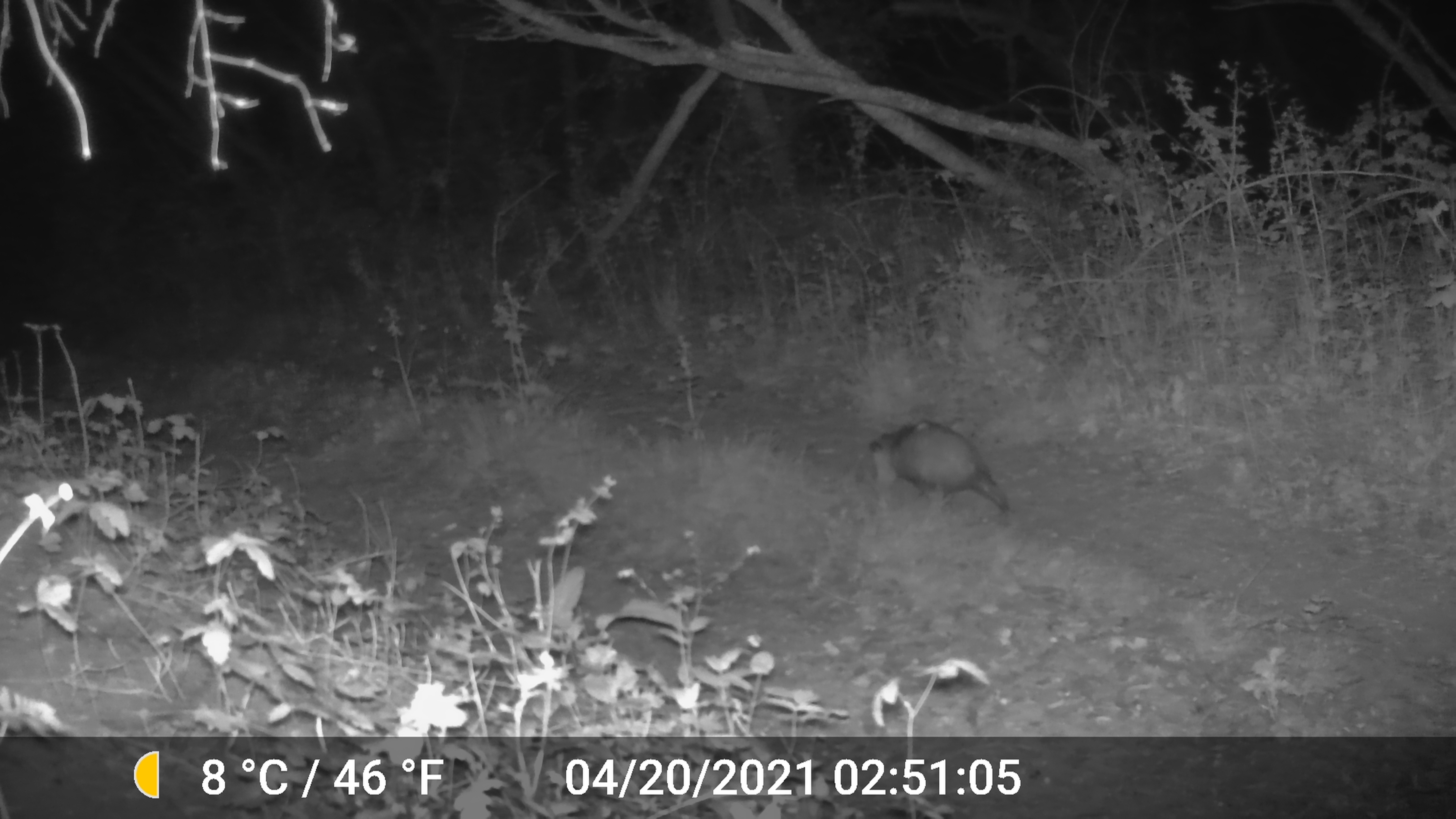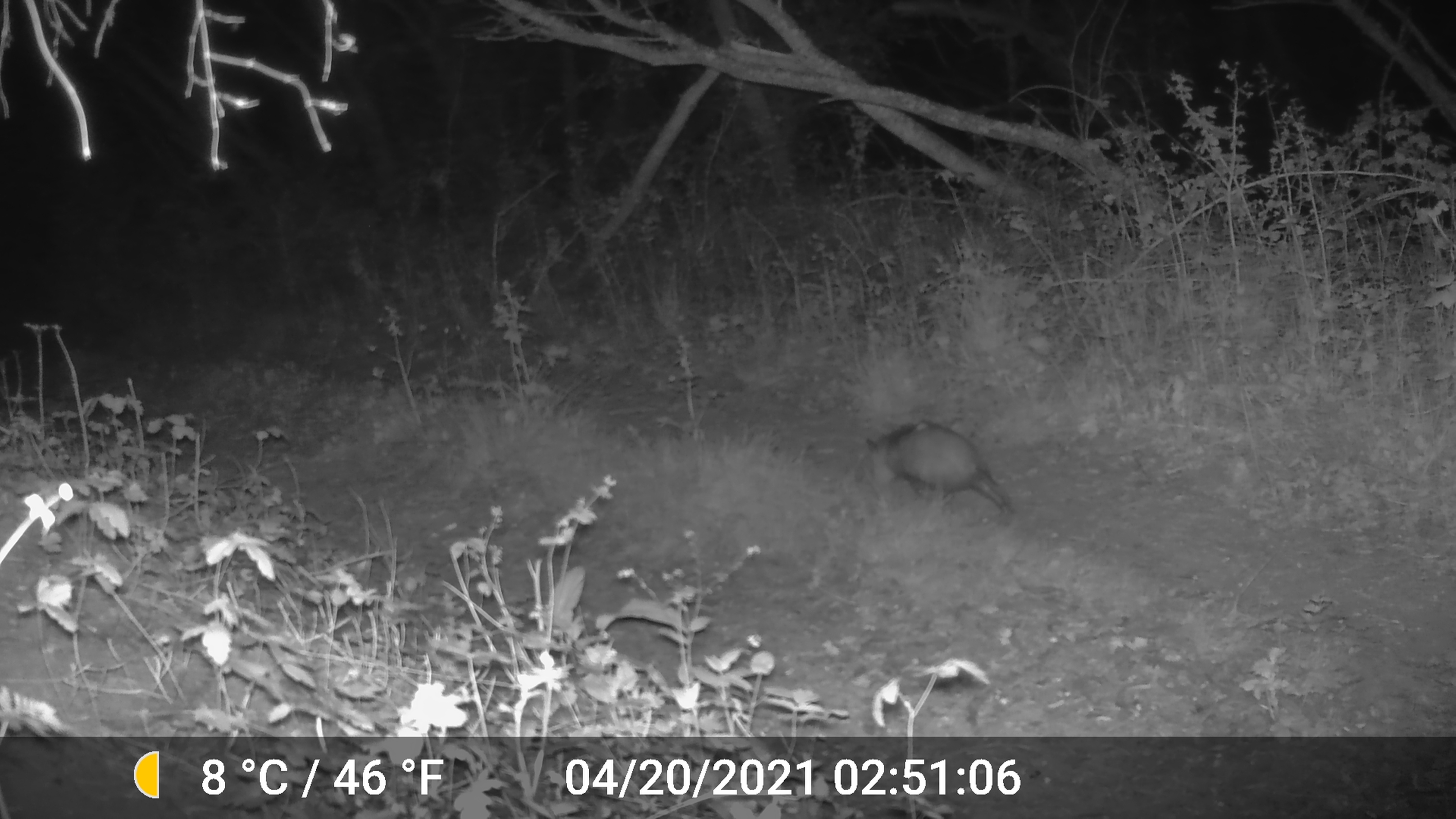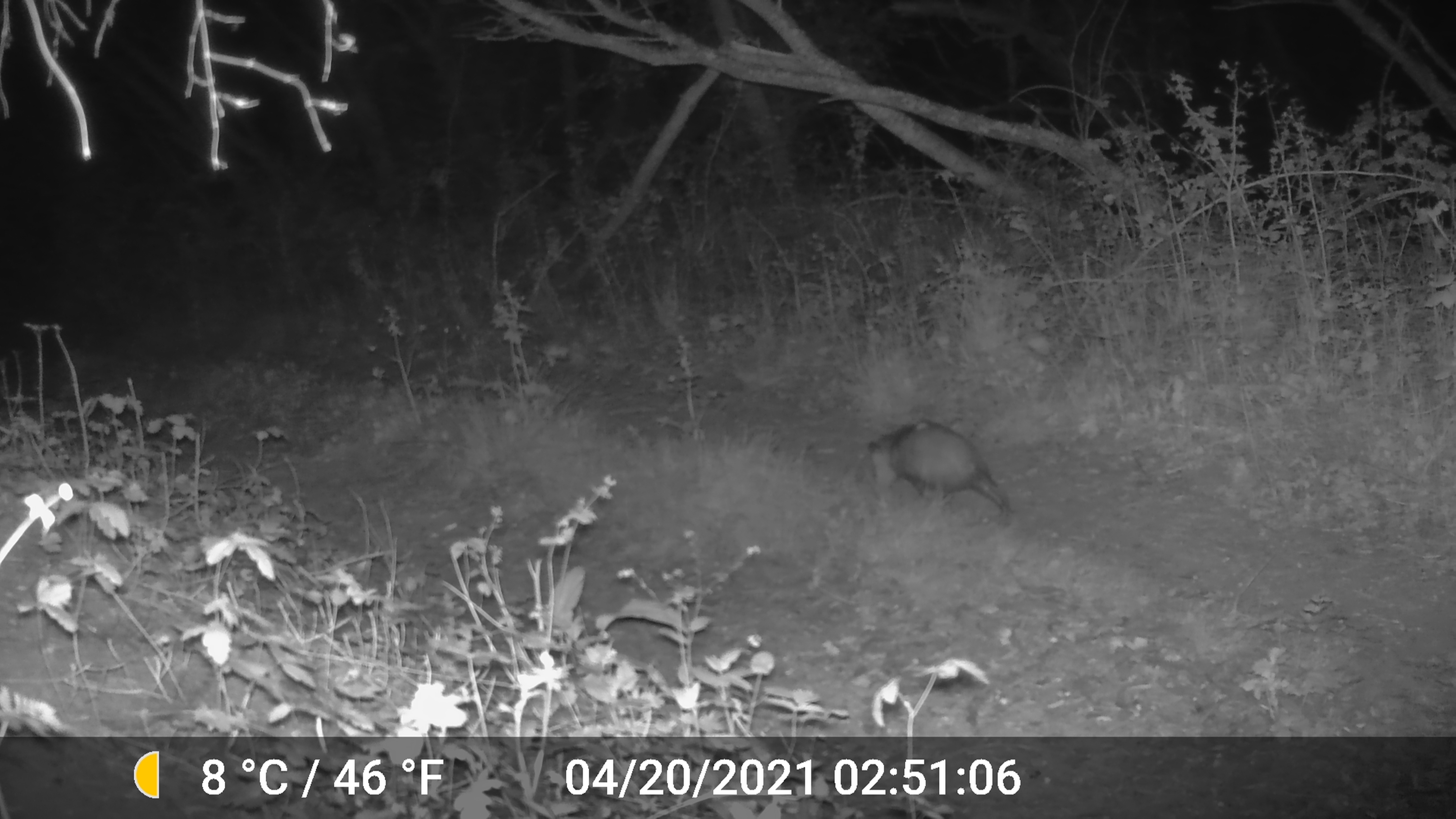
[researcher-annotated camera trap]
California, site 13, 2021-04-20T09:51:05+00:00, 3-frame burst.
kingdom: Animalia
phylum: Chordata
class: Mammalia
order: Didelphimorphia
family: Didelphidae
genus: Didelphis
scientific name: Didelphis virginiana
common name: virginia opossum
Virginia opossum (Didelphis virginiana).